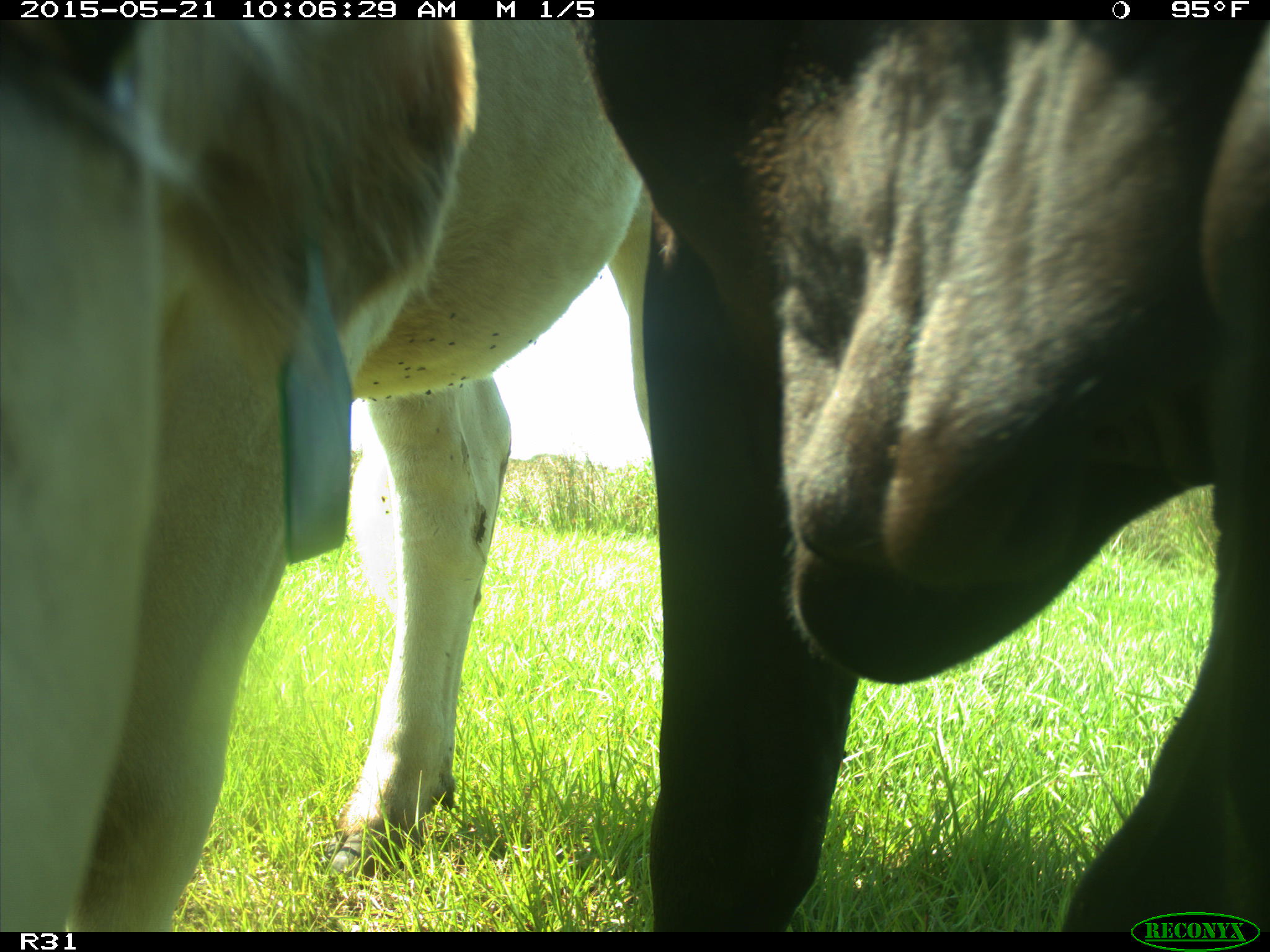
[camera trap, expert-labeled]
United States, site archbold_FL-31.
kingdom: Animalia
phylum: Chordata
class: Mammalia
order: Artiodactyla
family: Bovidae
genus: Bos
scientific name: Bos taurus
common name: domestic cow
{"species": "Bos taurus (domestic cow)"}